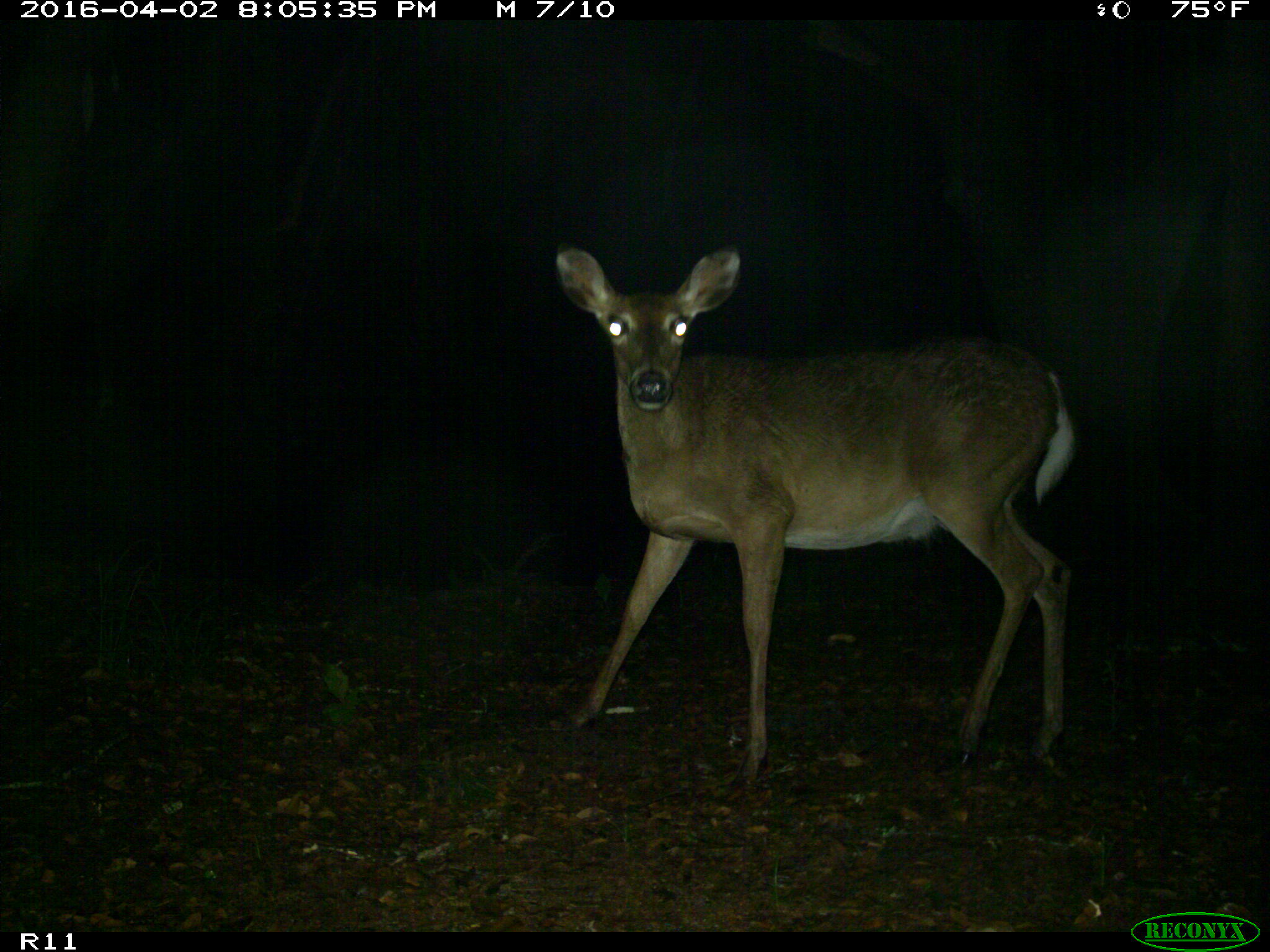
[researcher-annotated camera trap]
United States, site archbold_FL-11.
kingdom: Animalia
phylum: Chordata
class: Mammalia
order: Artiodactyla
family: Cervidae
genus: Odocoileus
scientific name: Odocoileus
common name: deer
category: unidentified deer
Unidentified deer (deer) (Odocoileus).